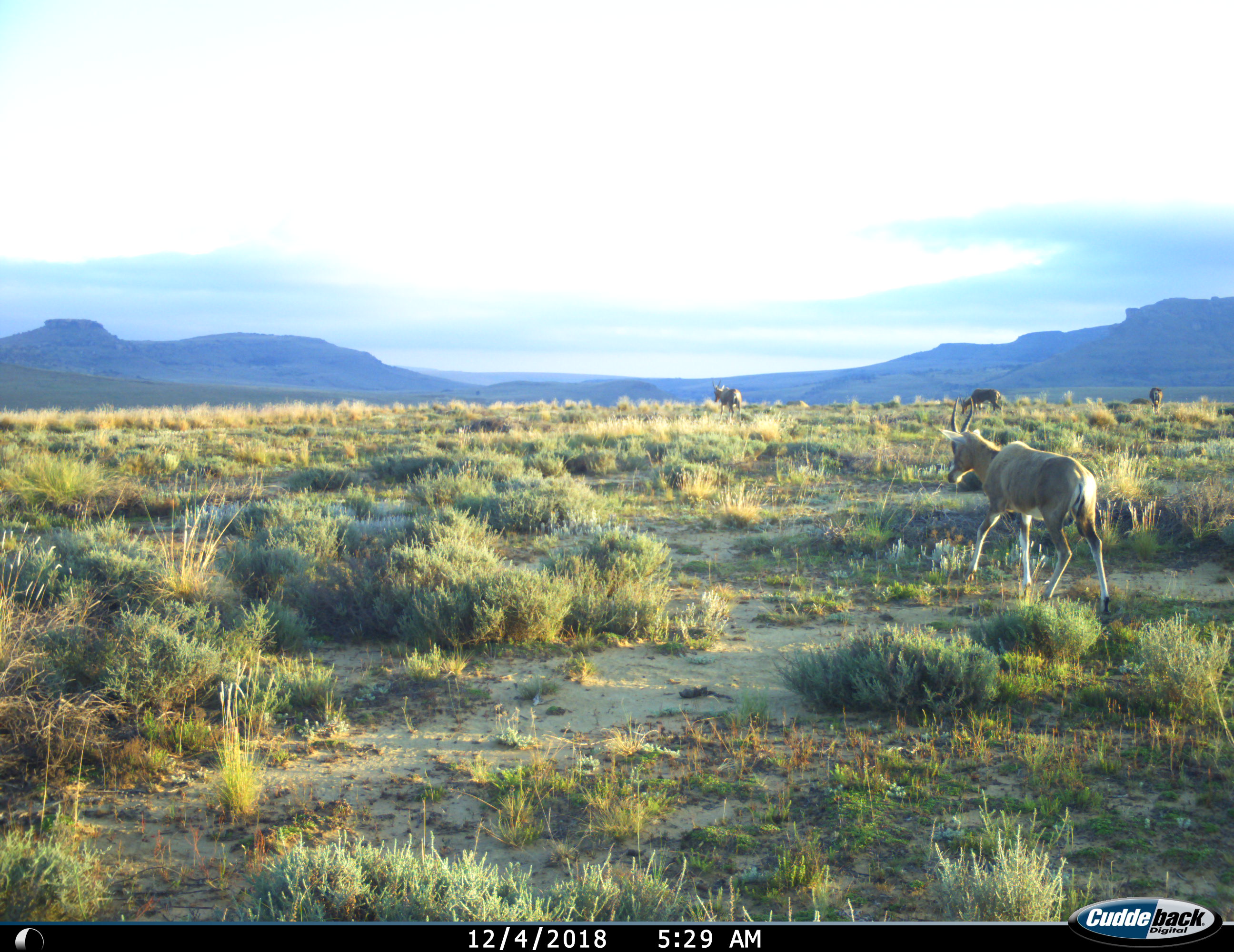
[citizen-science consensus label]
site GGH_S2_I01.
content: unidentified animal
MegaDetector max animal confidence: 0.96